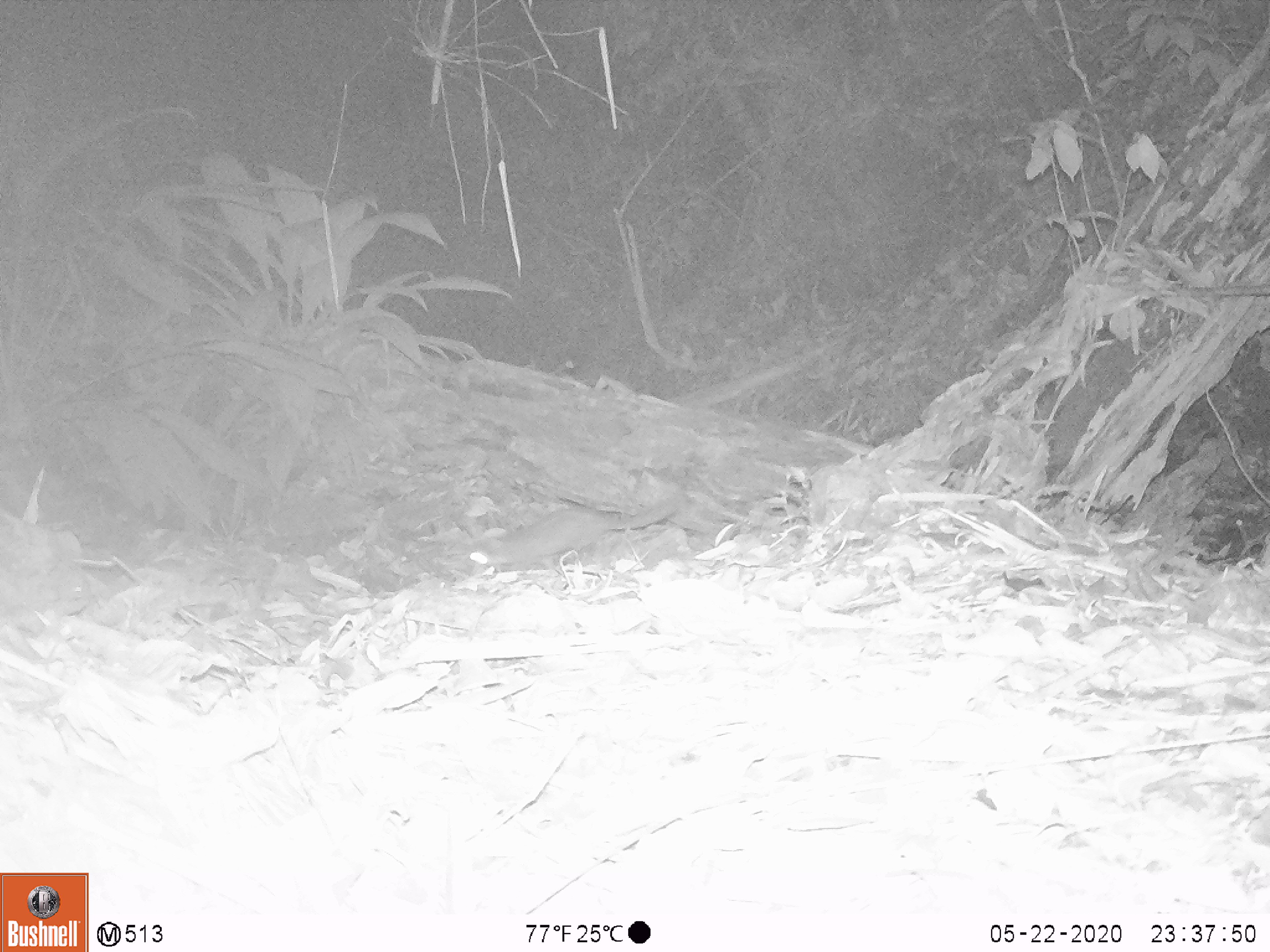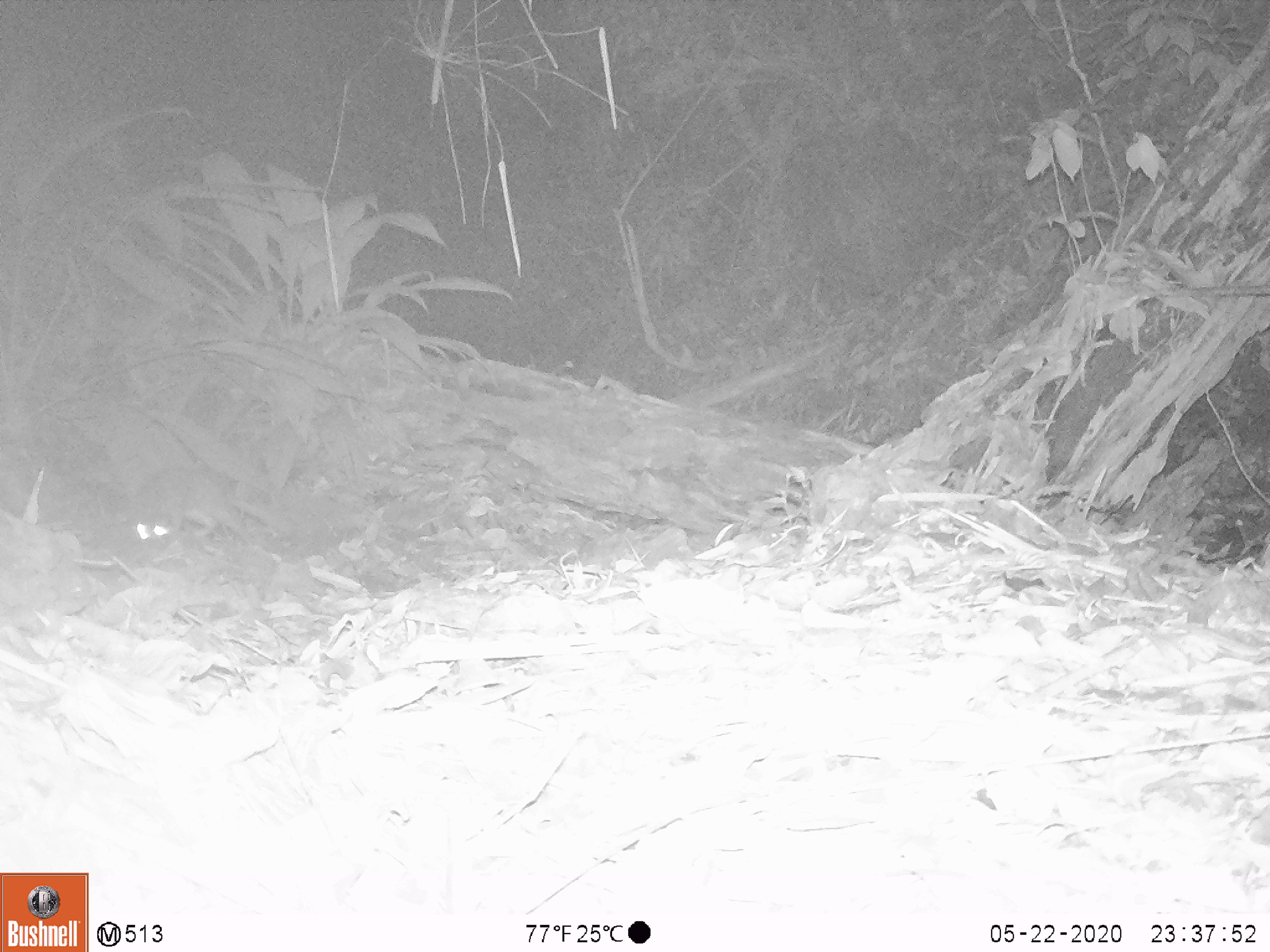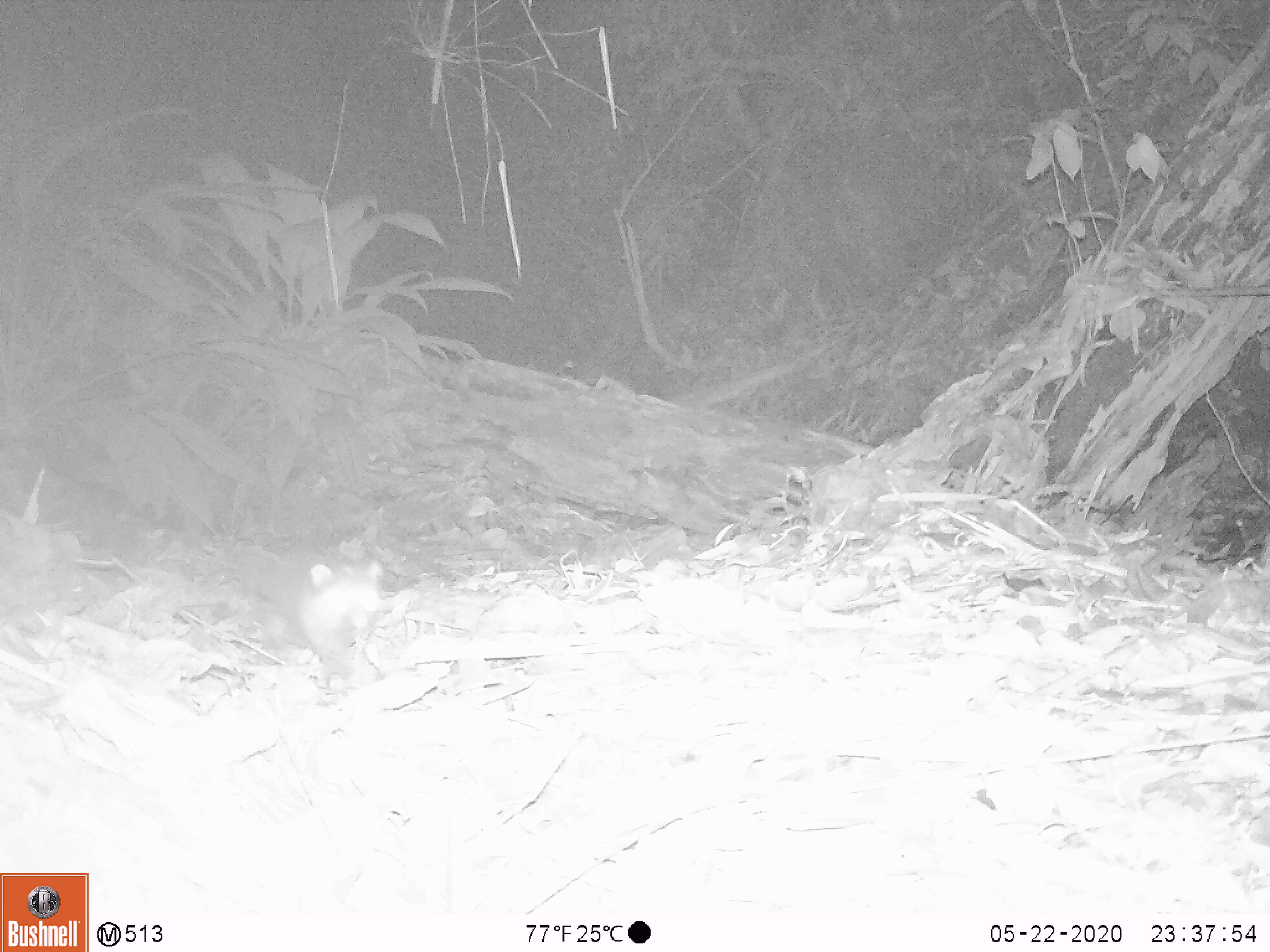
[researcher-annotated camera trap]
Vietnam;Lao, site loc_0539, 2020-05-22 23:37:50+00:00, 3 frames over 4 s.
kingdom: Animalia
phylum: Chordata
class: Mammalia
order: Carnivora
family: Mustelidae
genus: Melogale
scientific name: Melogale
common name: ferret badger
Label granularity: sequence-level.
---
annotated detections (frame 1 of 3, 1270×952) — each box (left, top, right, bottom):
ferret badger: (455, 499, 680, 577)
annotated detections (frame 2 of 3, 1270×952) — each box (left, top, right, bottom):
ferret badger: (129, 466, 277, 564)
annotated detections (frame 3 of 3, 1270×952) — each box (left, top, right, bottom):
ferret badger: (247, 552, 382, 696)